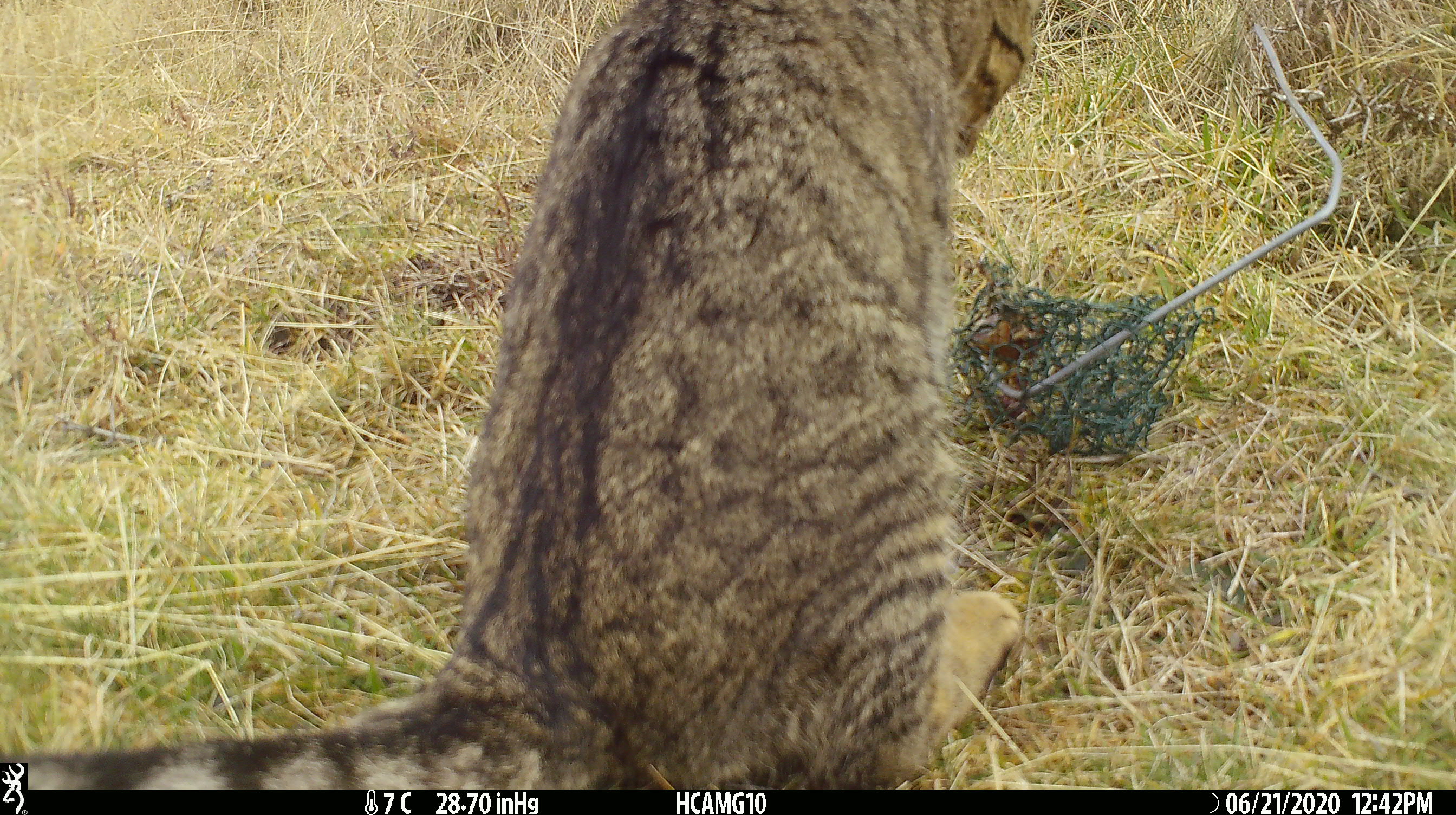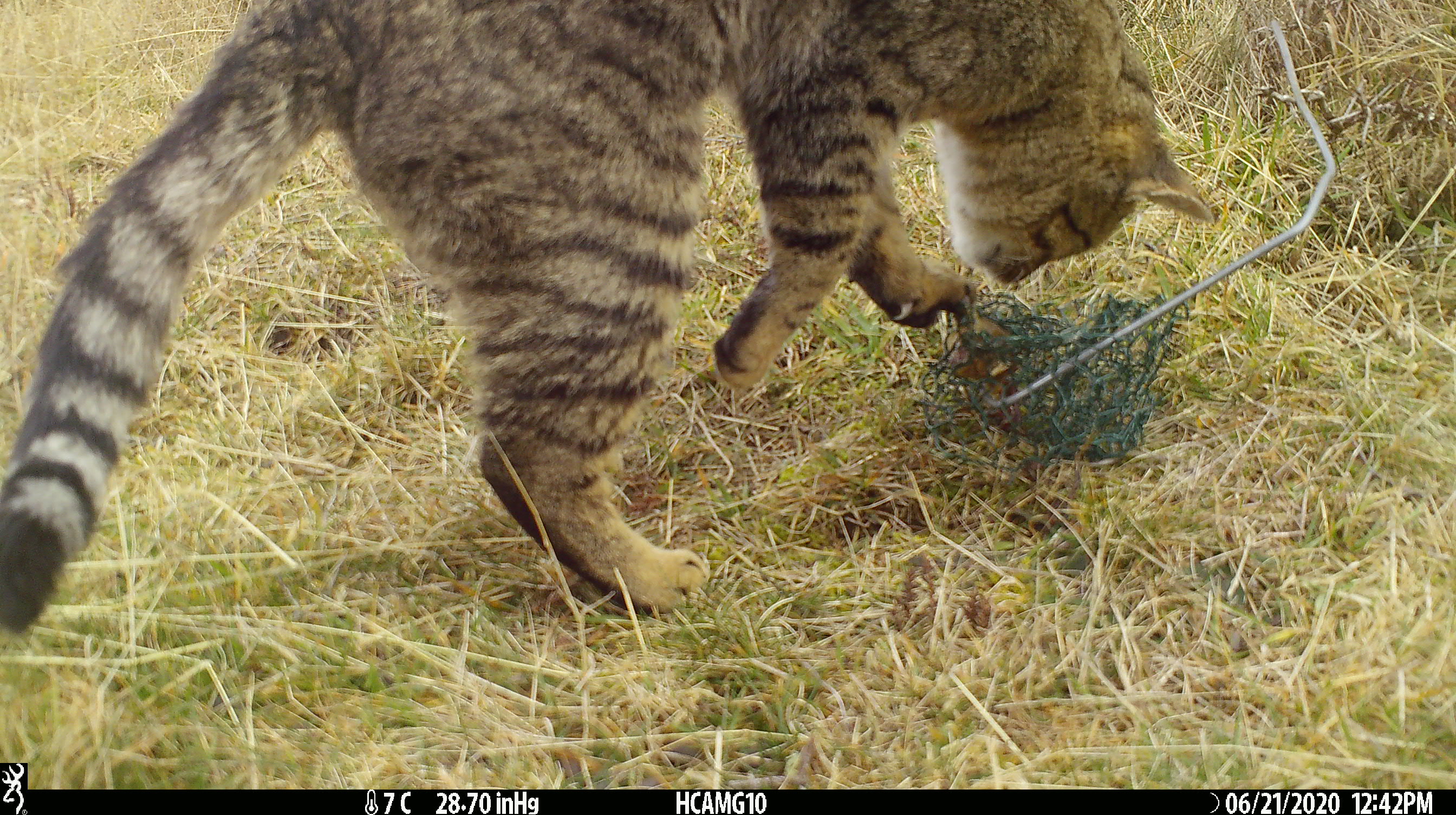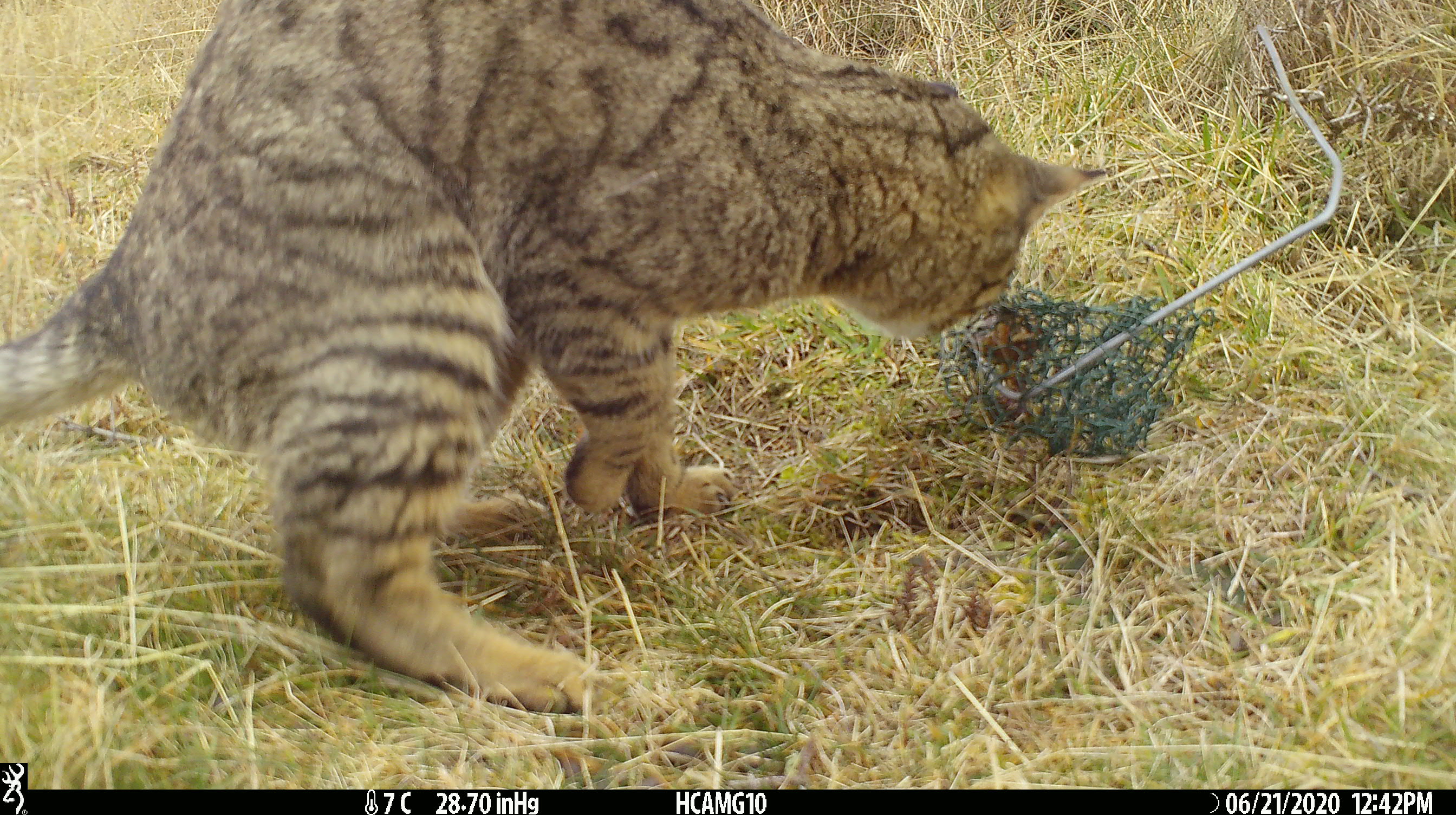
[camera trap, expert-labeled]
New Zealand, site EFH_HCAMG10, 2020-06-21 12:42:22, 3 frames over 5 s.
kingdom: Animalia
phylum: Chordata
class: Mammalia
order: Carnivora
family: Felidae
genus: Felis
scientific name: Felis catus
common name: domestic cat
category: cat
Cat (domestic cat) (Felis catus).